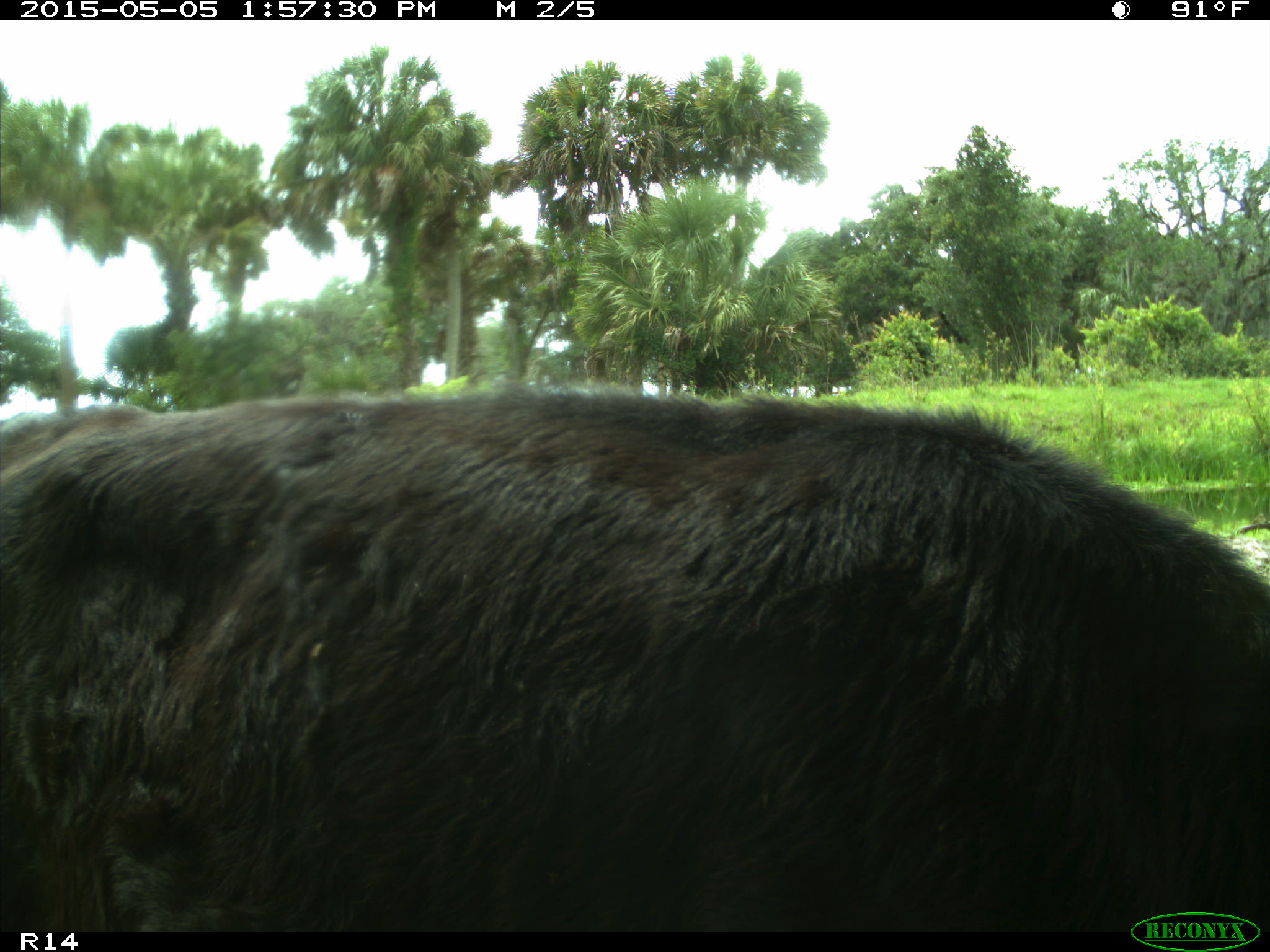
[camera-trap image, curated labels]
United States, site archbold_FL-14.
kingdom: Animalia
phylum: Chordata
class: Mammalia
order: Artiodactyla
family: Bovidae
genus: Bos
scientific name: Bos taurus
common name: domestic cow